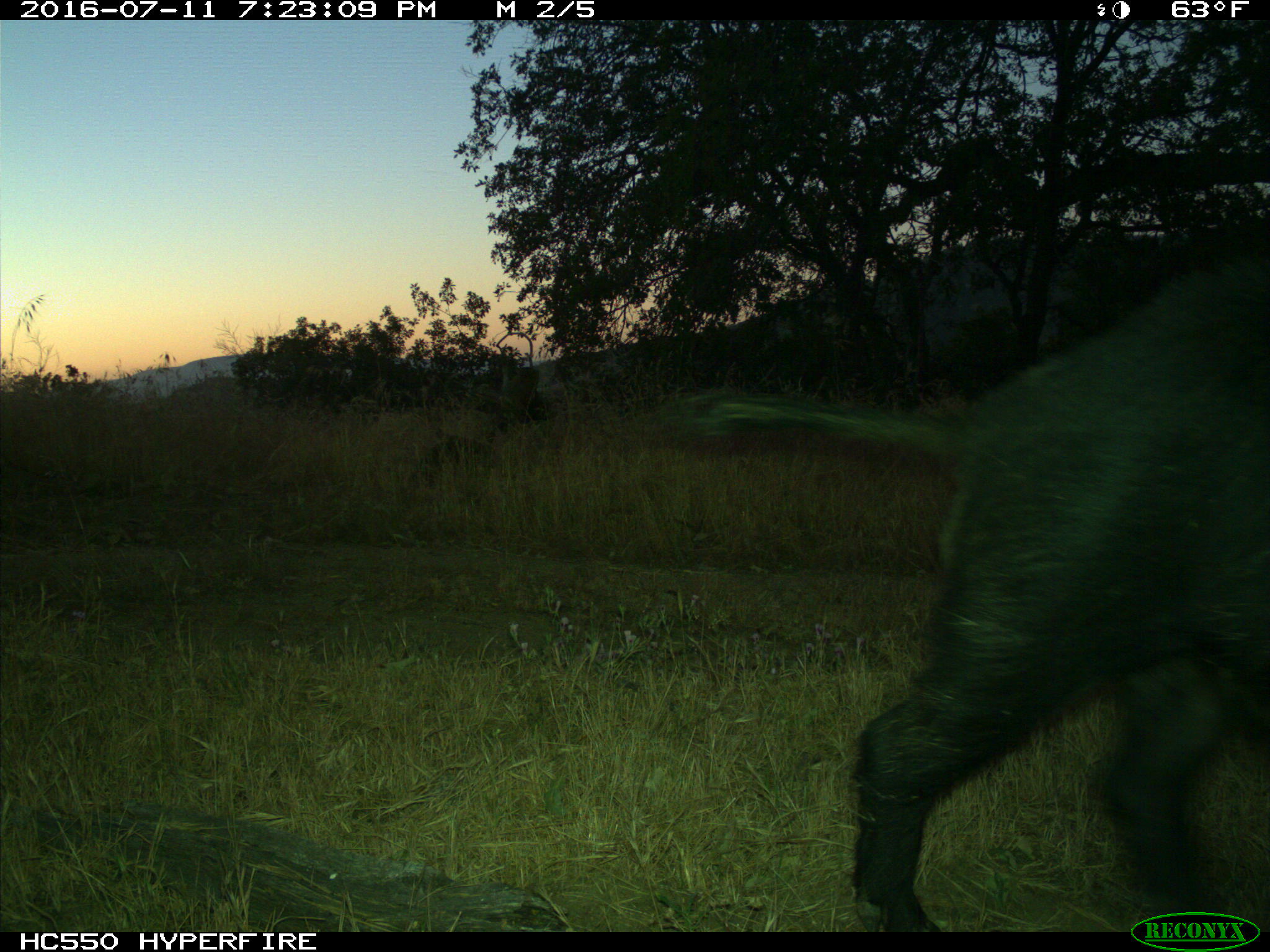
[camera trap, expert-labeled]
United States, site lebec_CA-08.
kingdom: Animalia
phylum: Chordata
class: Mammalia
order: Artiodactyla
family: Suidae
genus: Sus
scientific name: Sus scrofa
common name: wild boar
Sus scrofa (wild boar).